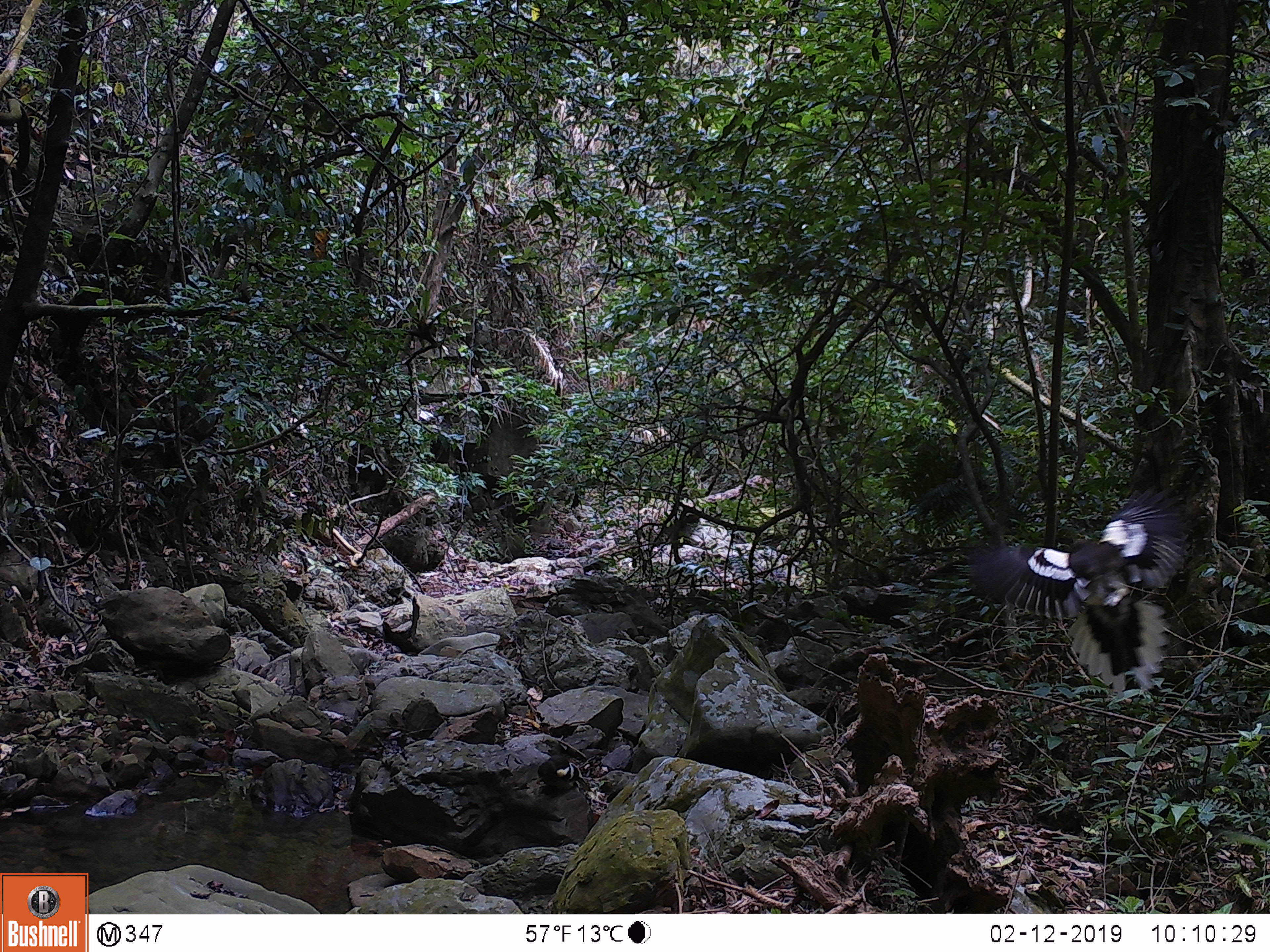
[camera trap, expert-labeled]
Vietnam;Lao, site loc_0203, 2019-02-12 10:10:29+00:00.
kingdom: Animalia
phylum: Chordata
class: Aves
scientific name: Aves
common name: bird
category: unidentified bird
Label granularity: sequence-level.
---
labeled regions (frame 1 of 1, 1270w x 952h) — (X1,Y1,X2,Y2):
unidentified bird: (966,483,1192,699)